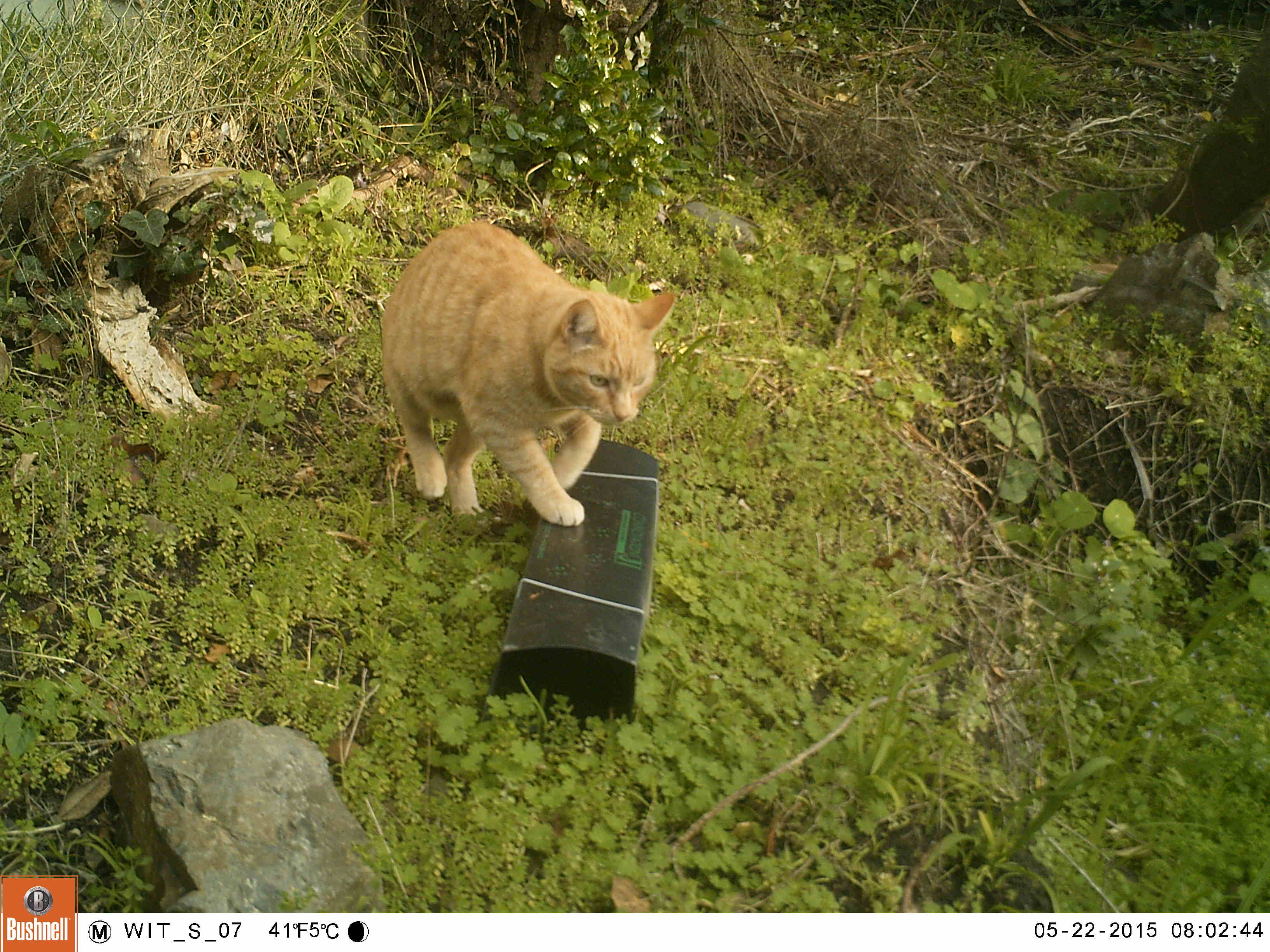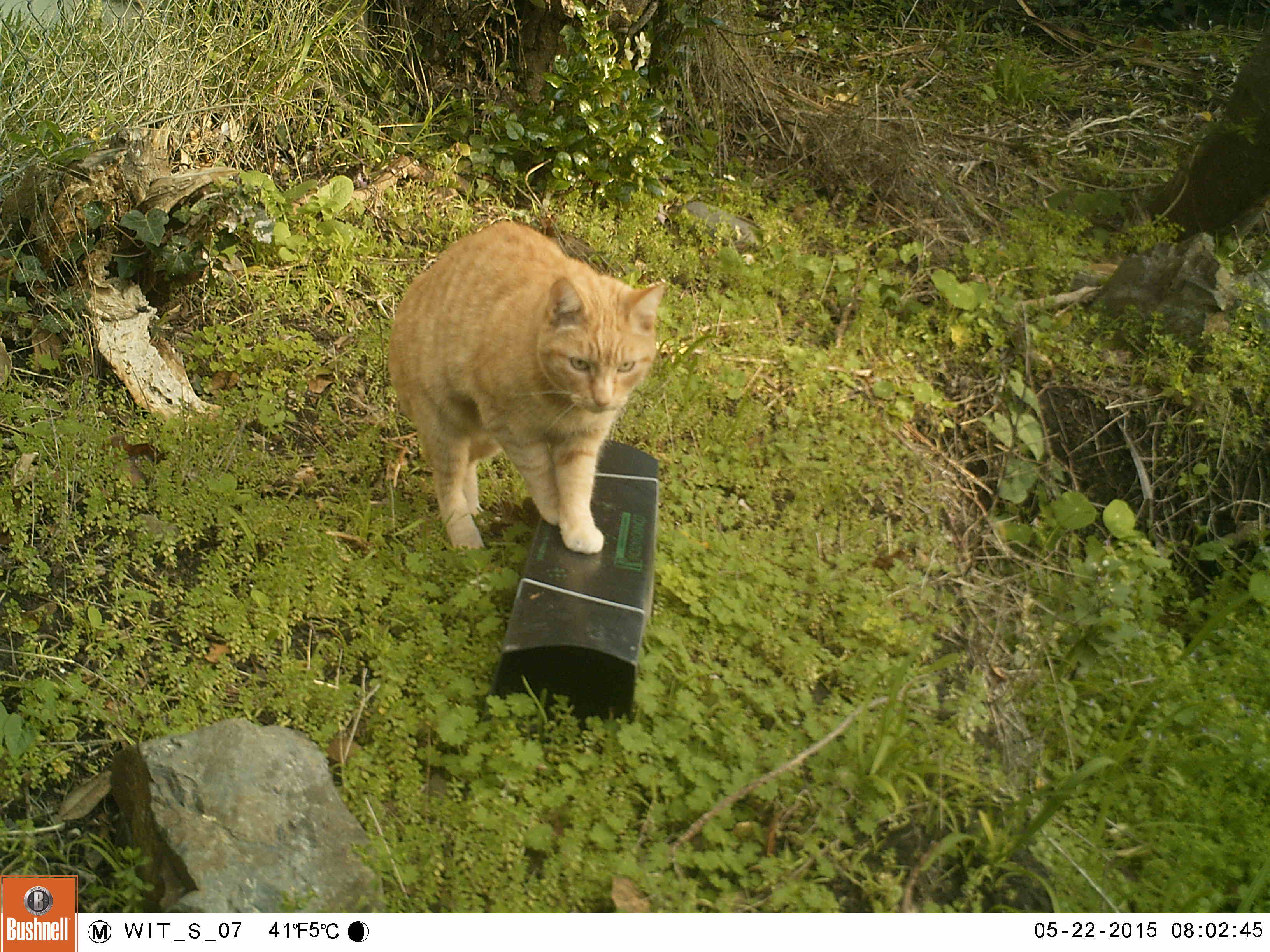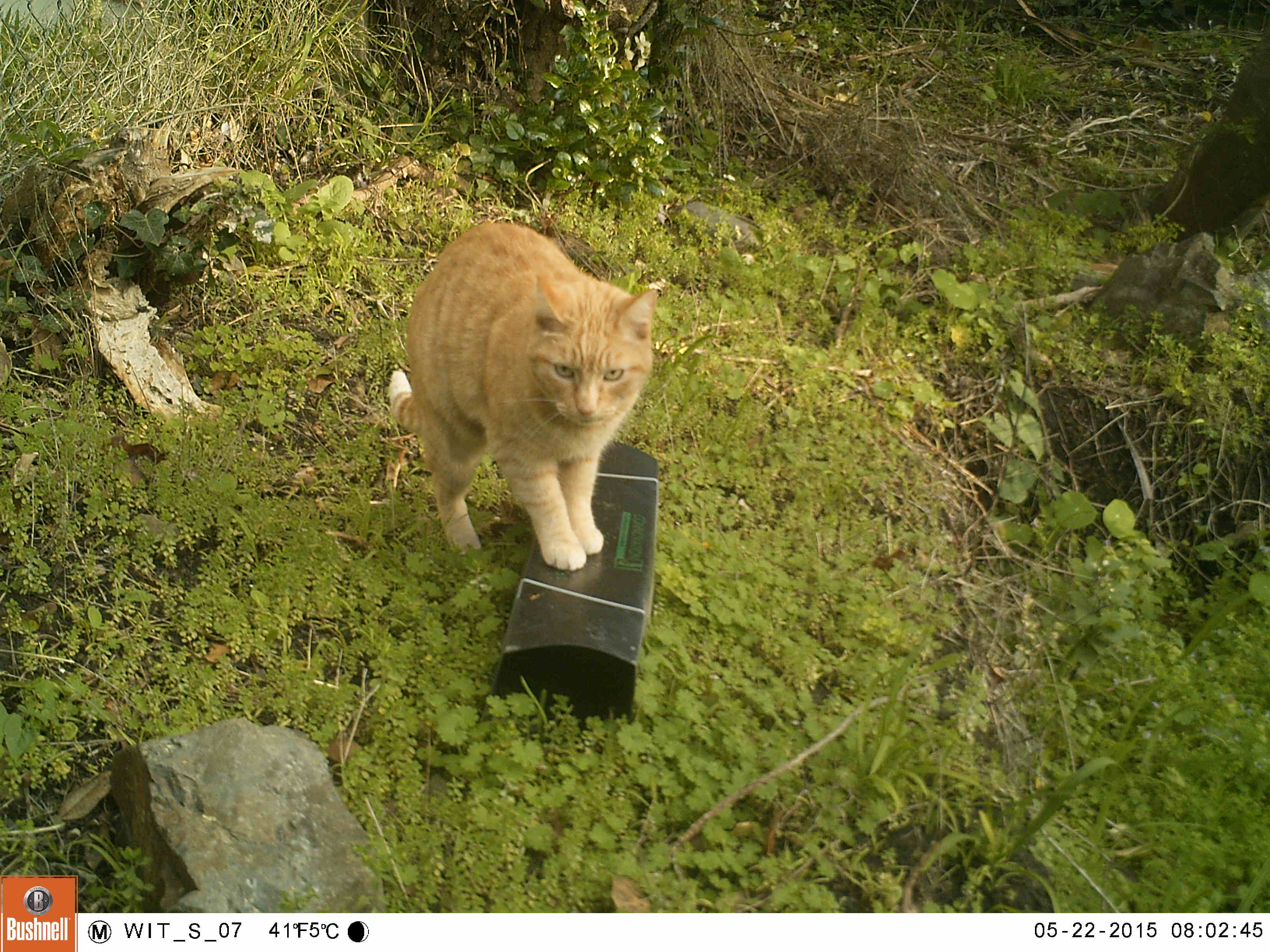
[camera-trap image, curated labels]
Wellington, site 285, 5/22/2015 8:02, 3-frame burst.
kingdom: Animalia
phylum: Chordata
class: Mammalia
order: Carnivora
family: Felidae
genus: Felis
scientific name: Felis catus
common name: cat